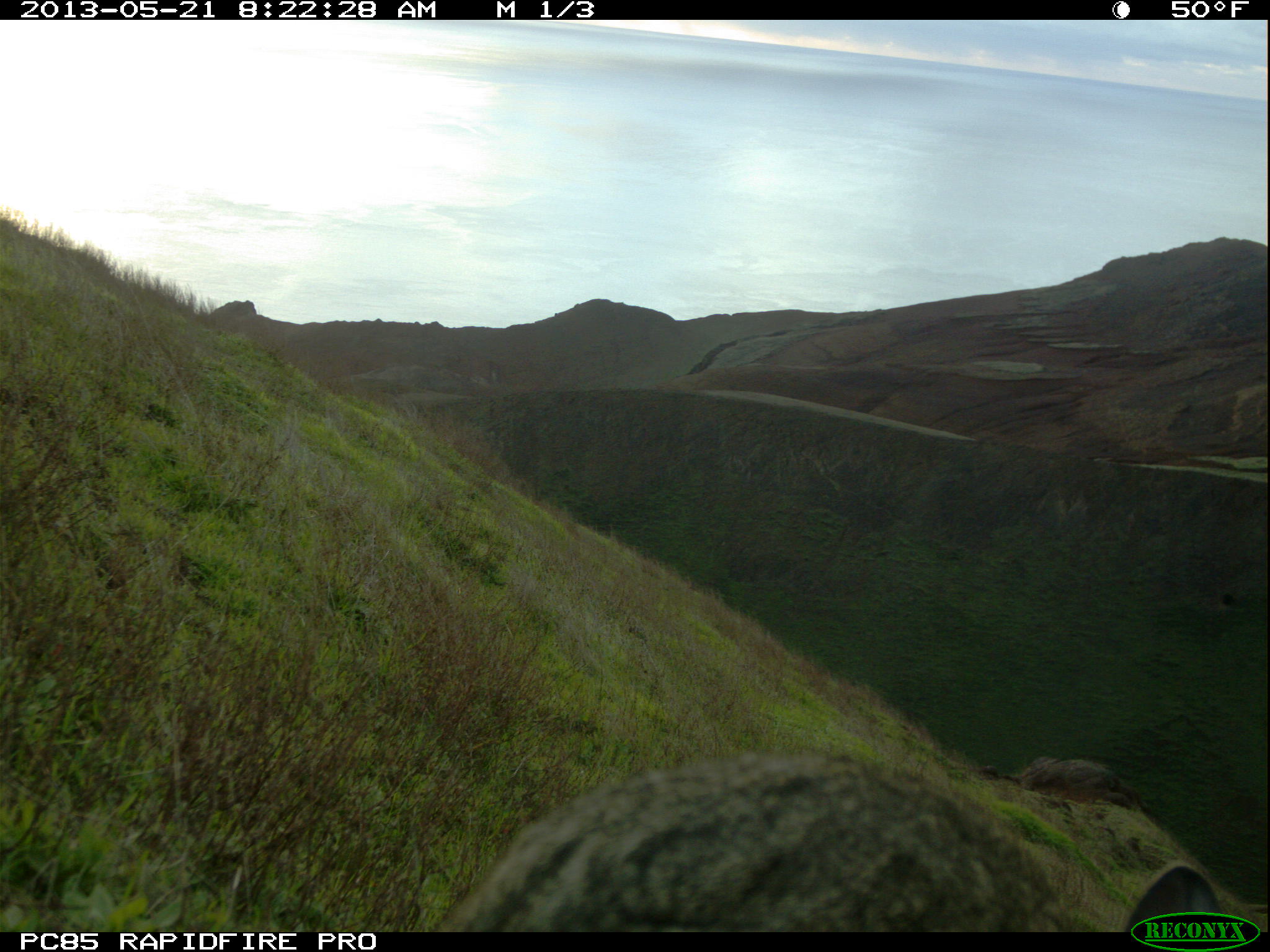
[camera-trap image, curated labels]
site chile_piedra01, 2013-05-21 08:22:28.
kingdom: Animalia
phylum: Chordata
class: Mammalia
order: Lagomorpha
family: Leporidae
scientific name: Leporidae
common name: rabbits and hares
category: rabbit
Rabbit (rabbits and hares) (Leporidae).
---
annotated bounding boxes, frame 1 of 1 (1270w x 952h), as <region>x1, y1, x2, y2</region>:
rabbit: <region>440, 748, 1193, 933</region>